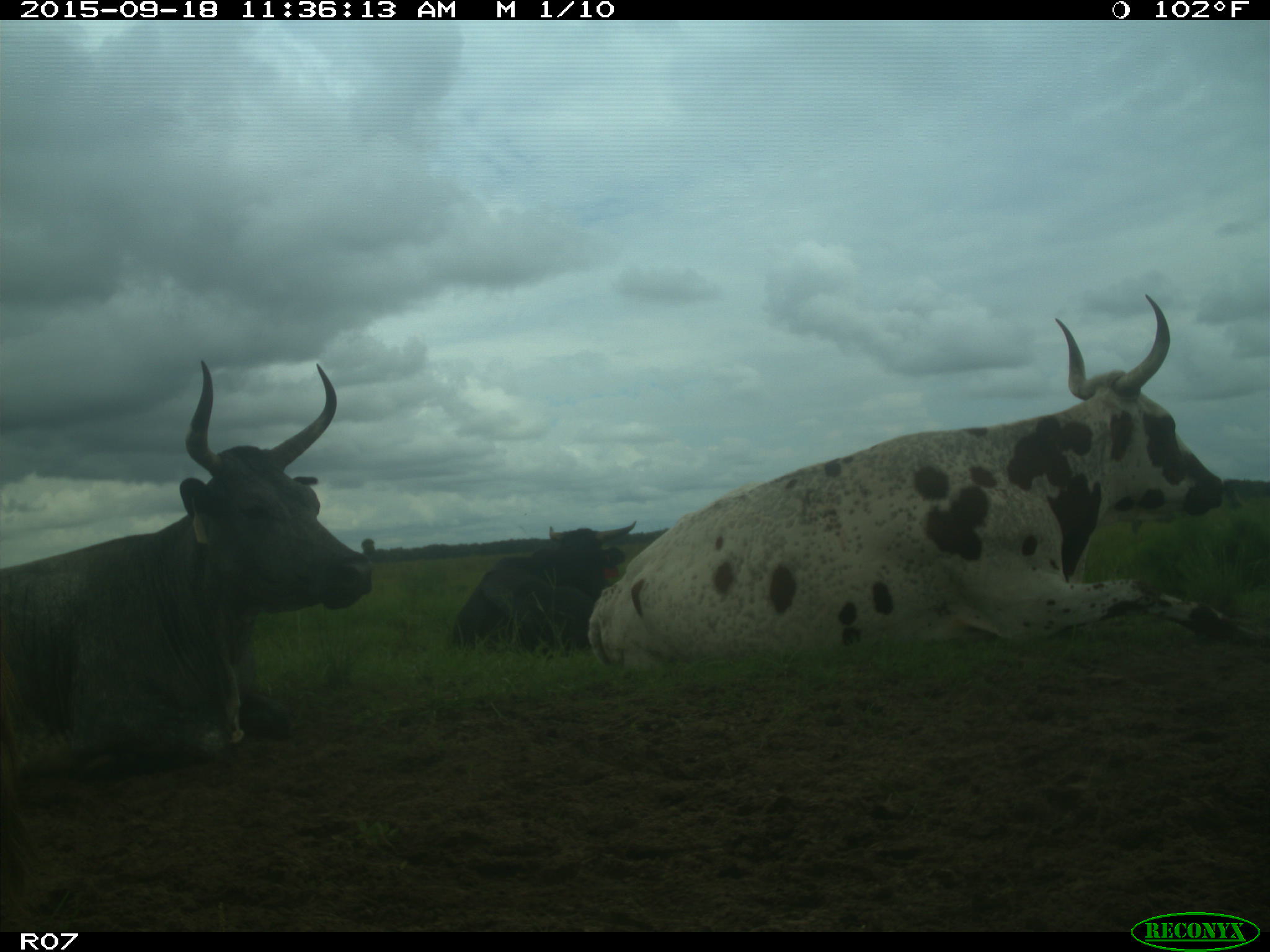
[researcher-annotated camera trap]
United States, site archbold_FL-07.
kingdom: Animalia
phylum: Chordata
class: Mammalia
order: Artiodactyla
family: Bovidae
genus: Bos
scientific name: Bos taurus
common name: domestic cow